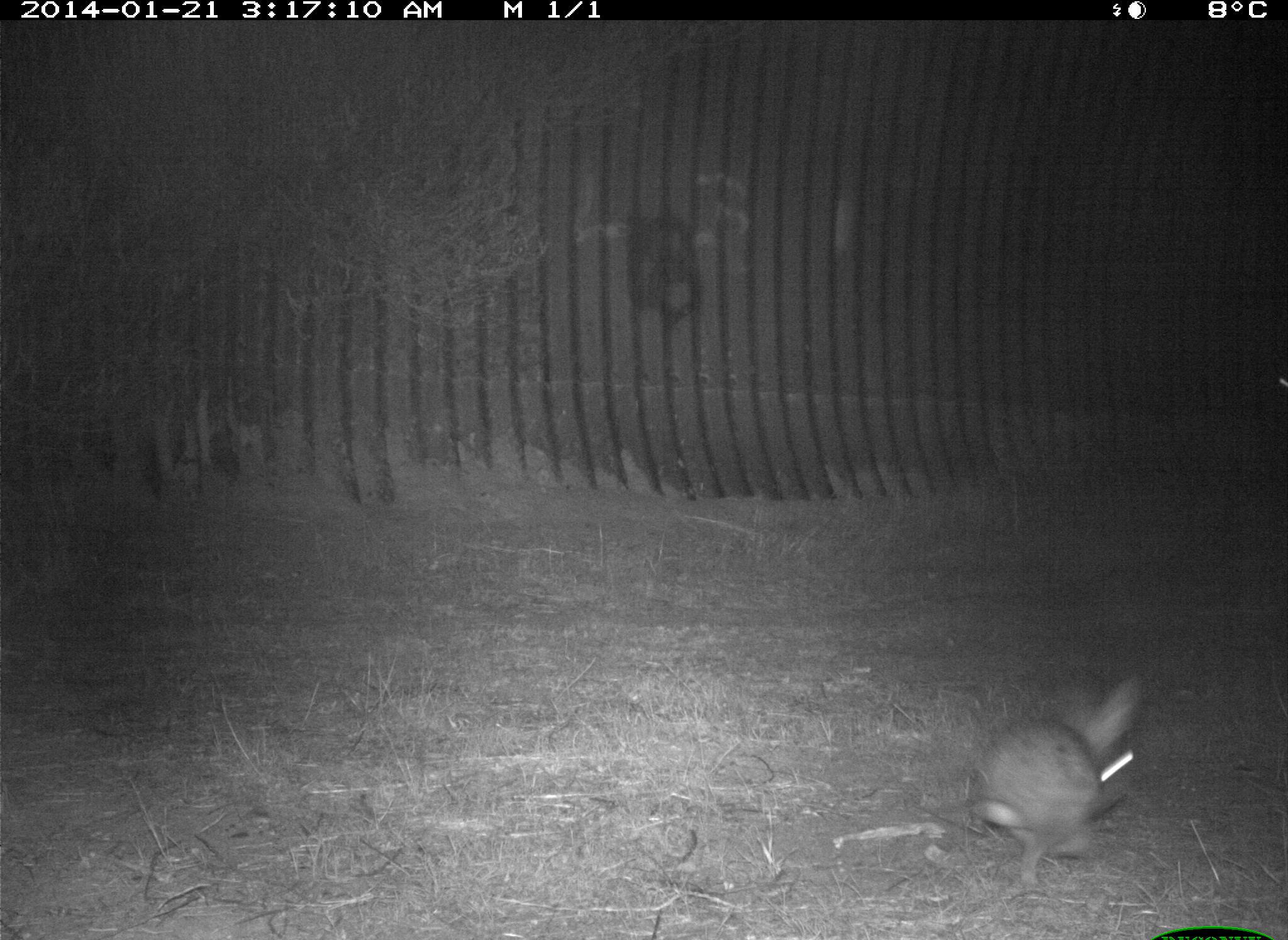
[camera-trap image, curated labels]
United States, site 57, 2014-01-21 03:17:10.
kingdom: Animalia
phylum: Chordata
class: Mammalia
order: Lagomorpha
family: Leporidae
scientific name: Leporidae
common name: rabbits and hares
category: rabbit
Rabbit (rabbits and hares) (Leporidae).